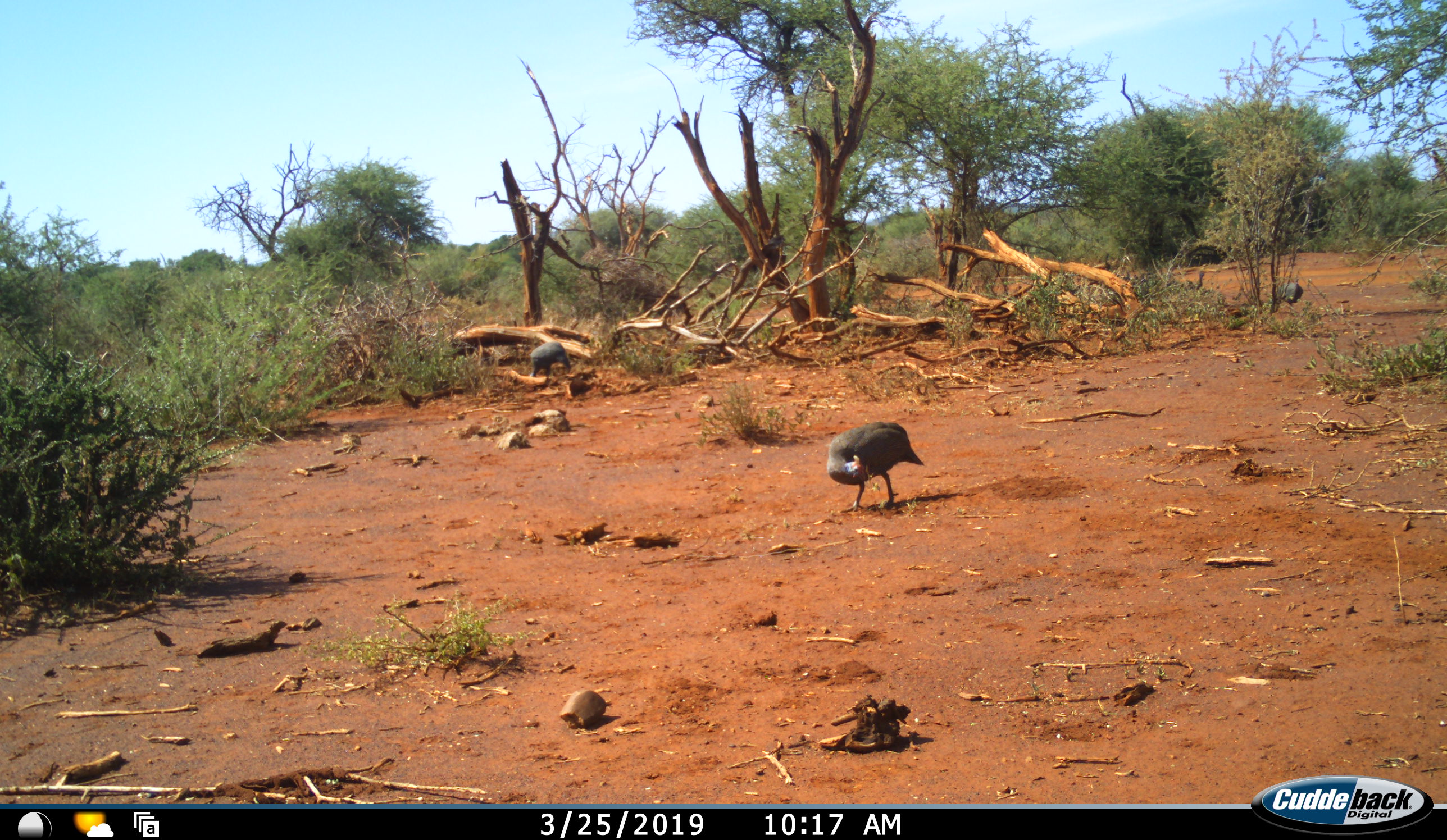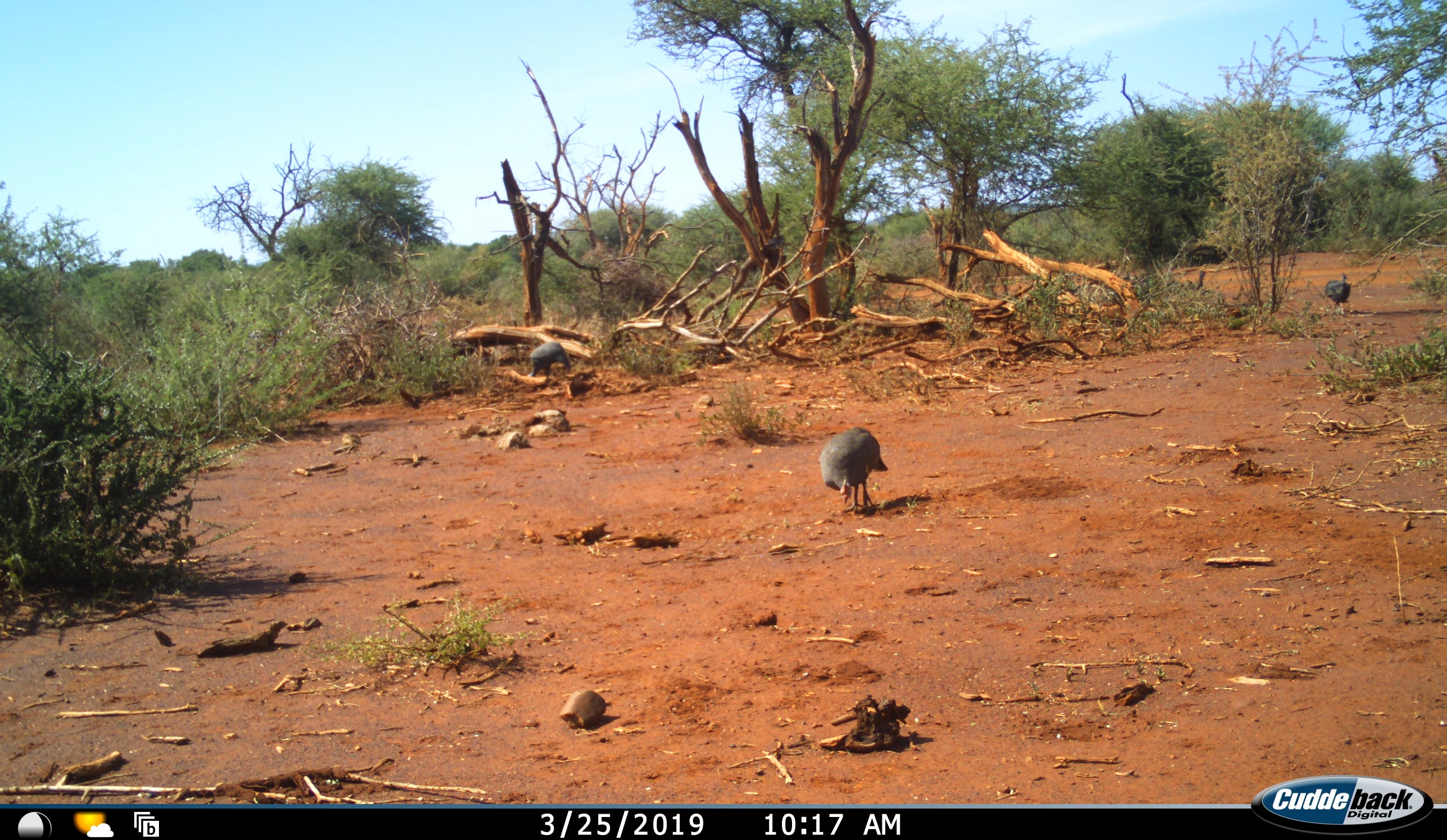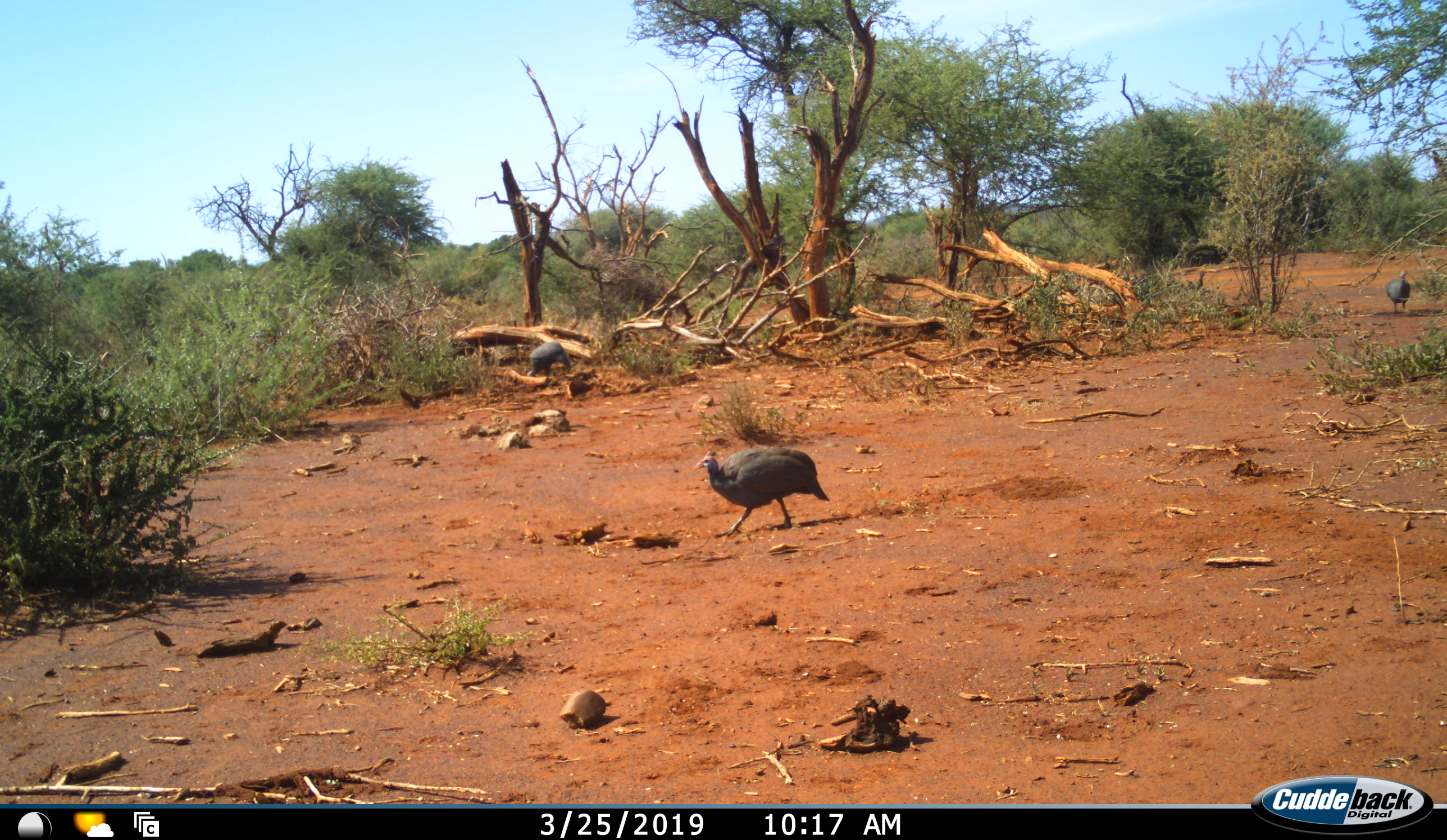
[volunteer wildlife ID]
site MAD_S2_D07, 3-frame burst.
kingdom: Animalia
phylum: Chordata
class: Aves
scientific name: Aves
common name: bird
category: birdother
Birdother (bird) (Aves), count 2. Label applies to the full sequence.